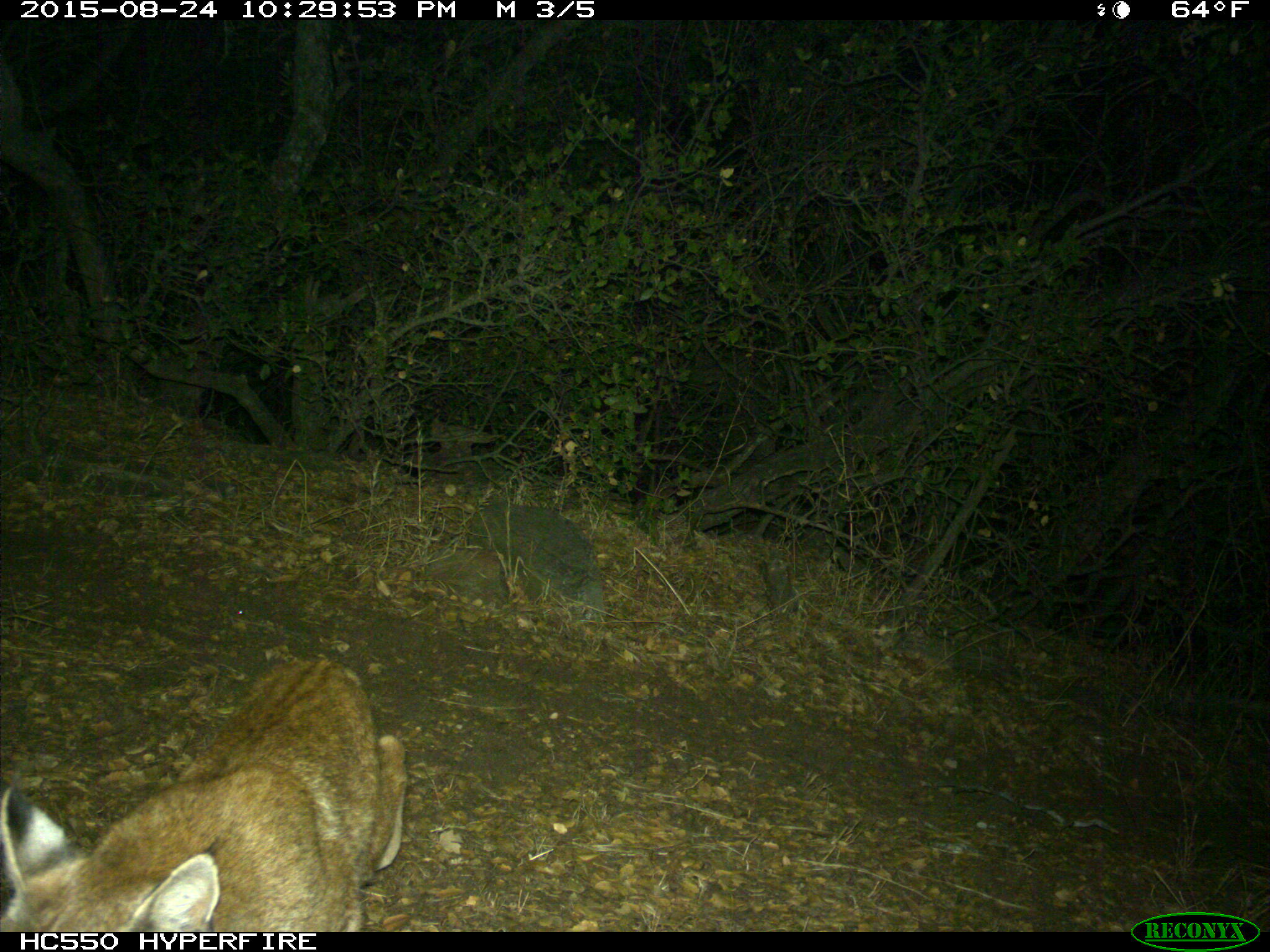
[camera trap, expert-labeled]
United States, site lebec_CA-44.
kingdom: Animalia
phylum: Chordata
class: Mammalia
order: Carnivora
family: Felidae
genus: Lynx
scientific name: Lynx rufus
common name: bobcat